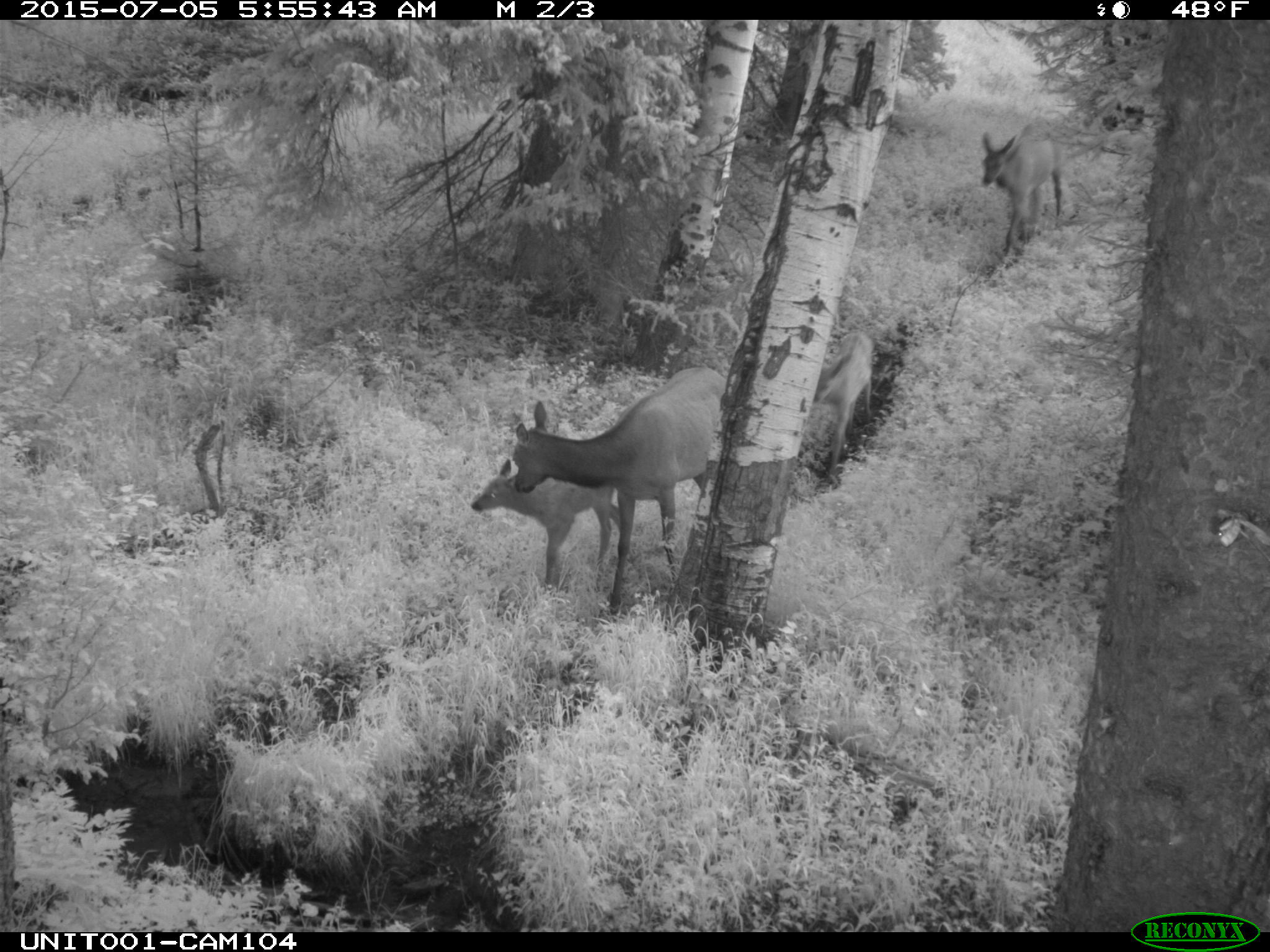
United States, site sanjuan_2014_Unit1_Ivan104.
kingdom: Animalia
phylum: Chordata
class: Mammalia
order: Artiodactyla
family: Cervidae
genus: Cervus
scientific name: Cervus elaphus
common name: red deer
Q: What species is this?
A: Cervus elaphus (red deer).